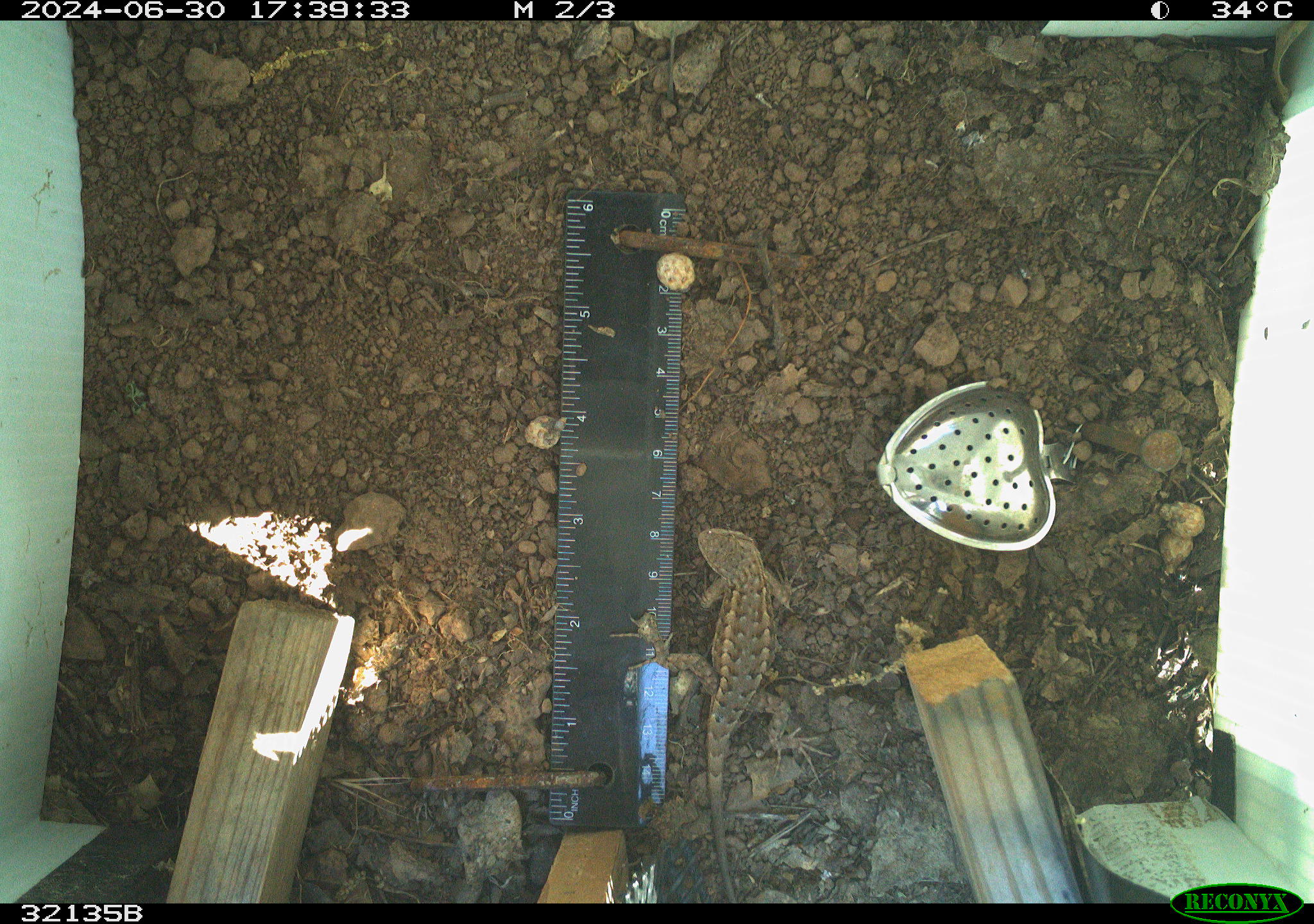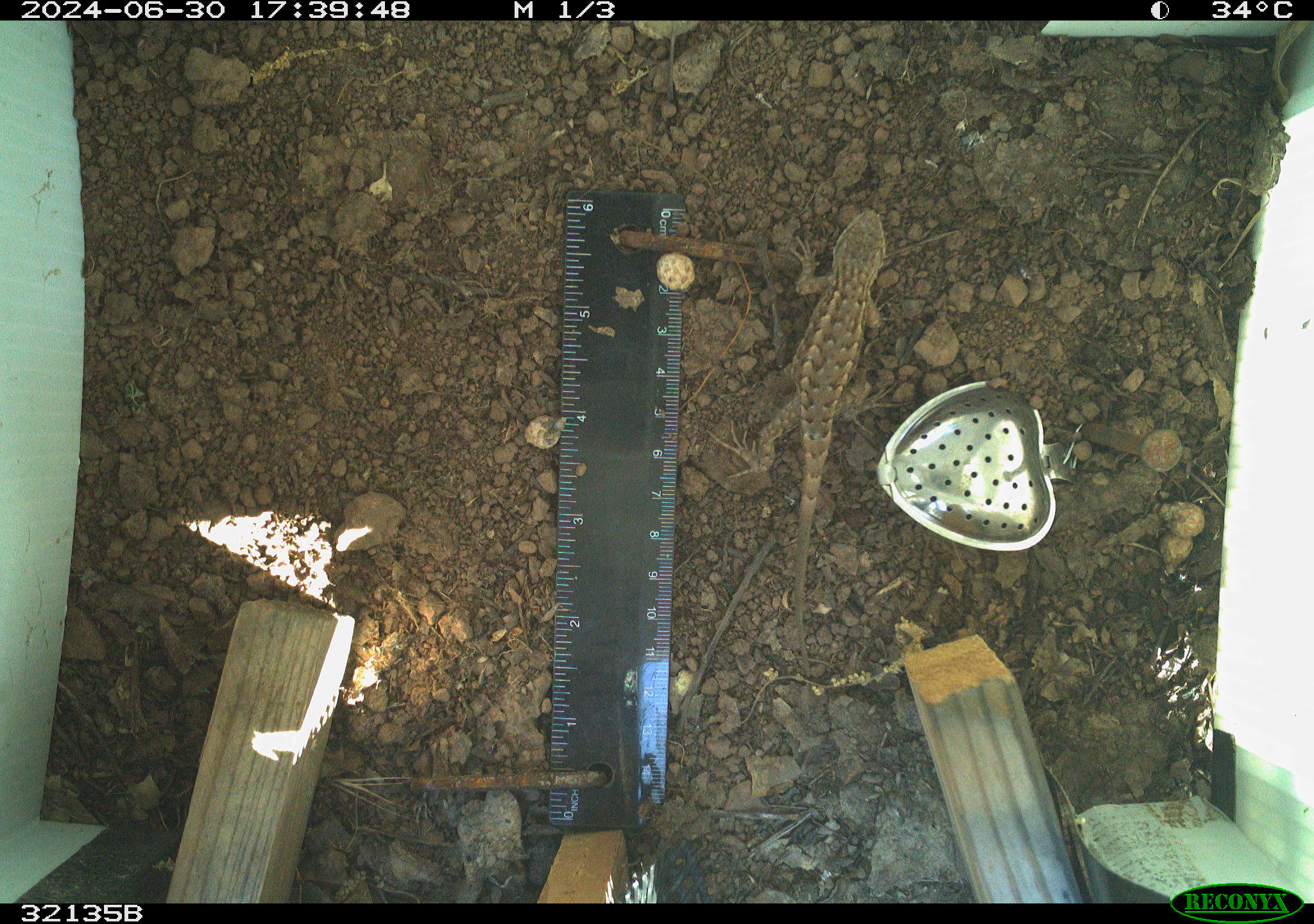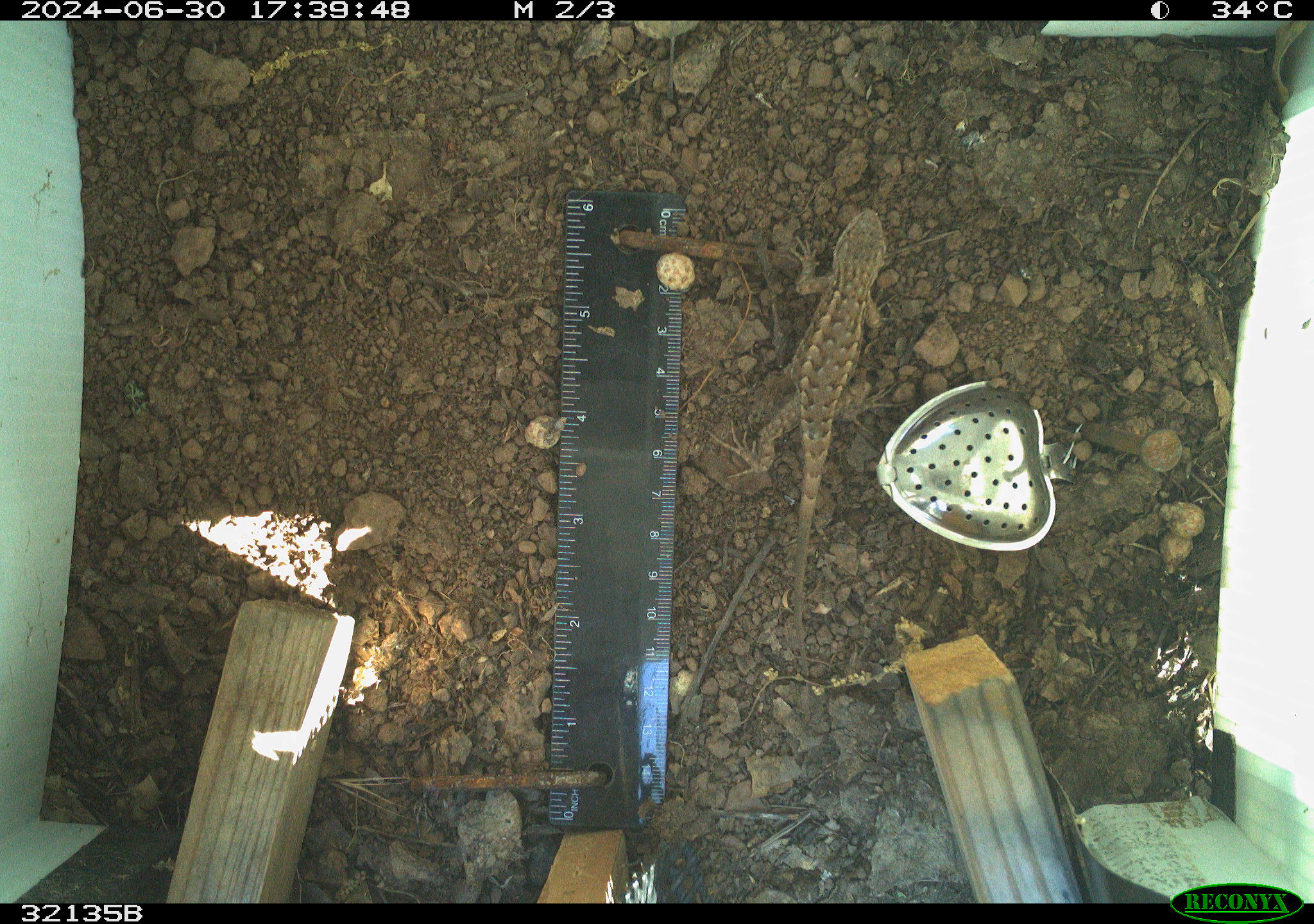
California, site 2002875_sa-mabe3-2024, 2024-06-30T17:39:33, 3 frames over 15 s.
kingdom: Animalia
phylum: Chordata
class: Reptilia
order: Squamata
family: Phrynosomatidae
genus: Sceloporus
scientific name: Sceloporus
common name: spiny lizards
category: sceloporus species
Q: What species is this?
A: Sceloporus species (spiny lizards) (Sceloporus).